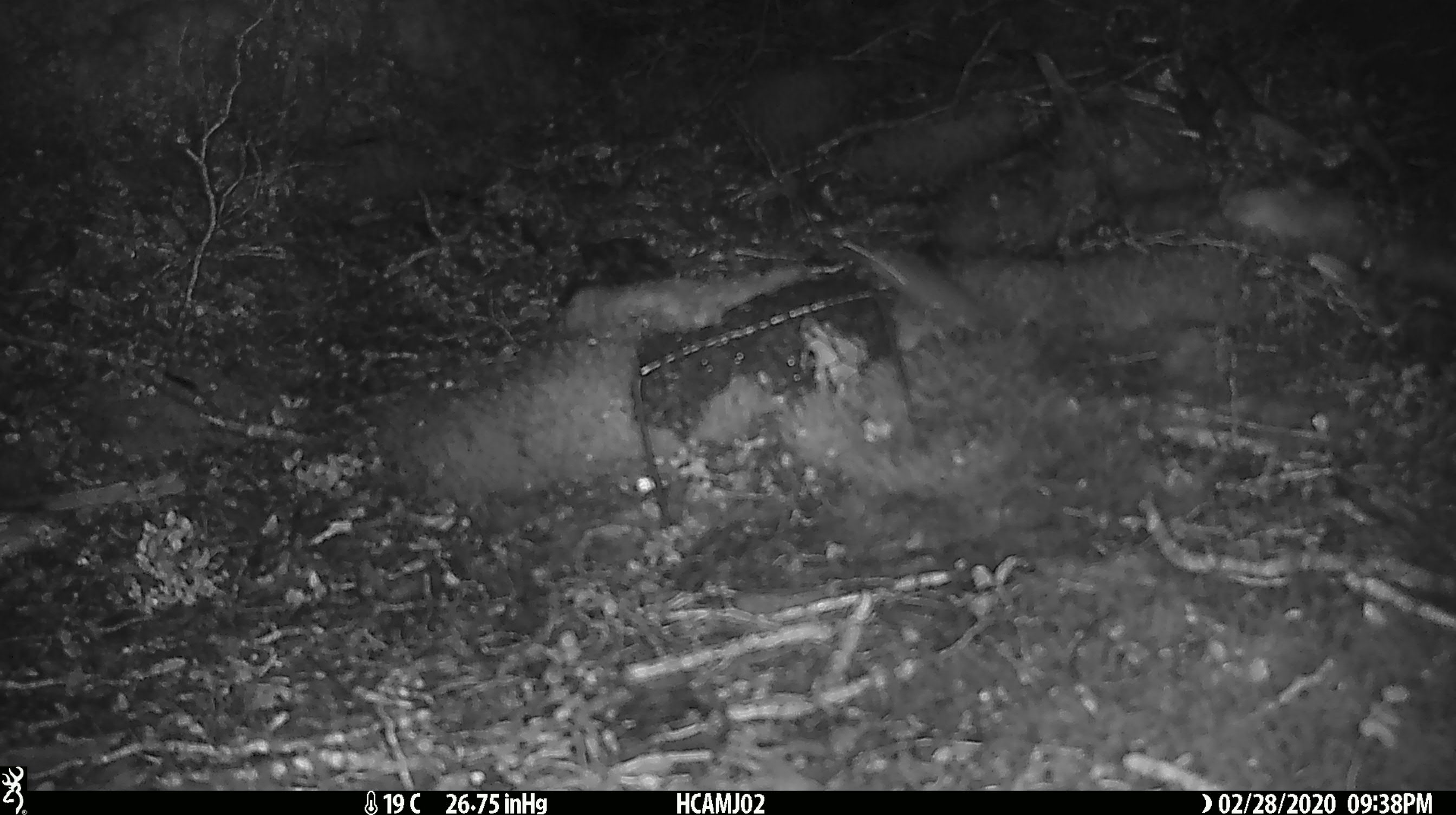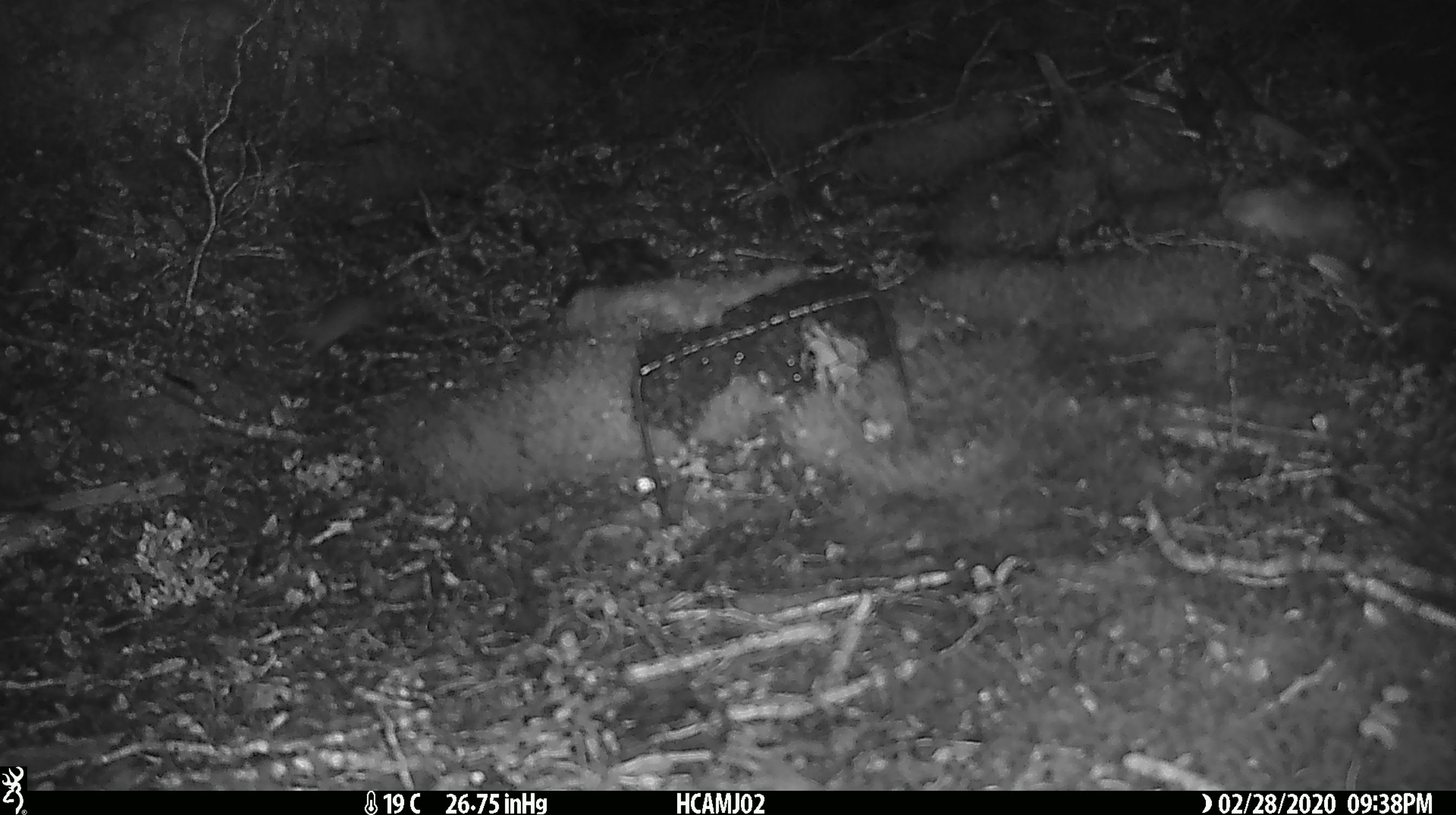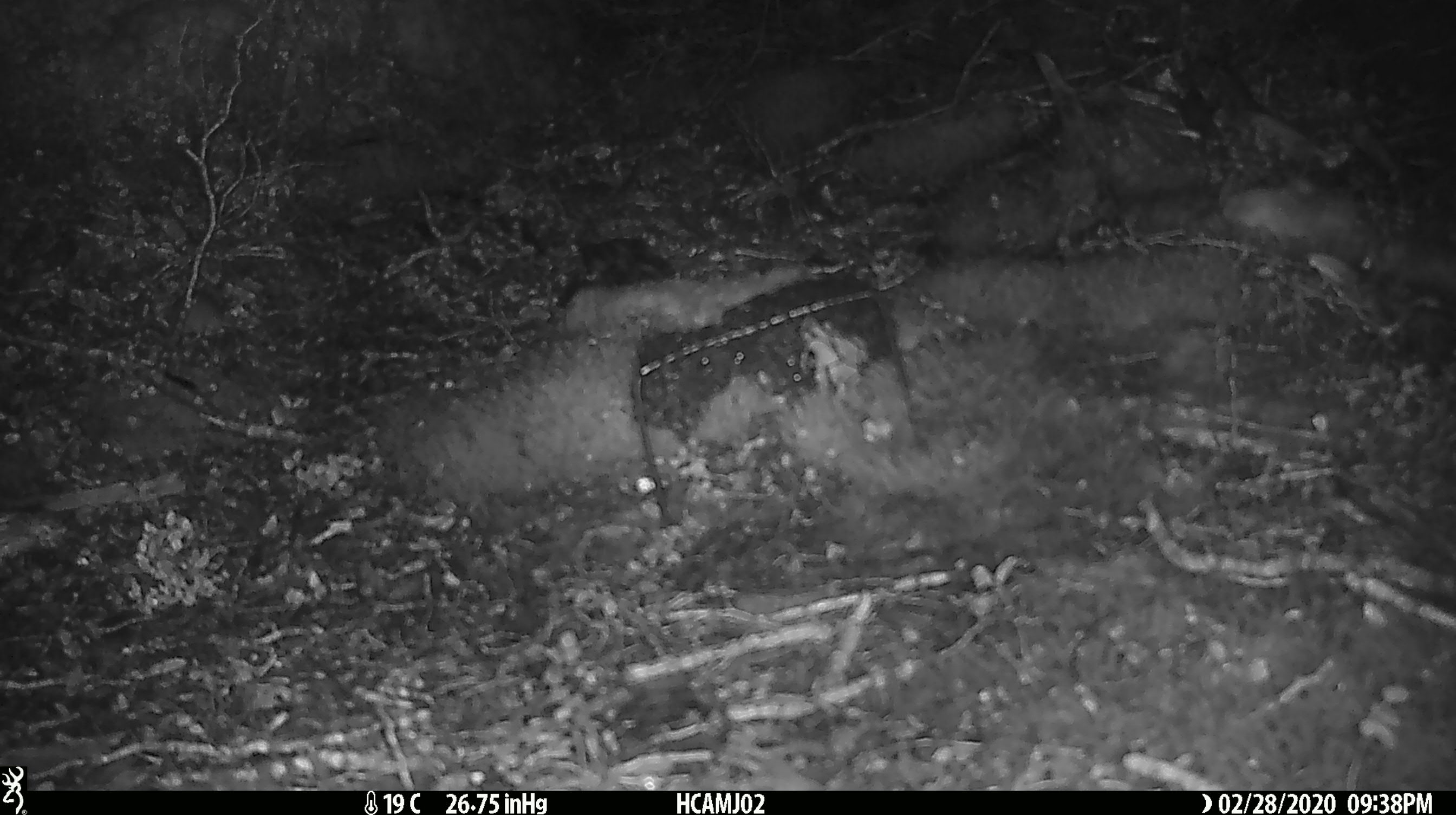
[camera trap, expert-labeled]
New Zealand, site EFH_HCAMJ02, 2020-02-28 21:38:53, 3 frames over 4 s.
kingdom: Animalia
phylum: Chordata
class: Mammalia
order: Rodentia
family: Muridae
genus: Mus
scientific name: Mus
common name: mouse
Mouse (Mus).